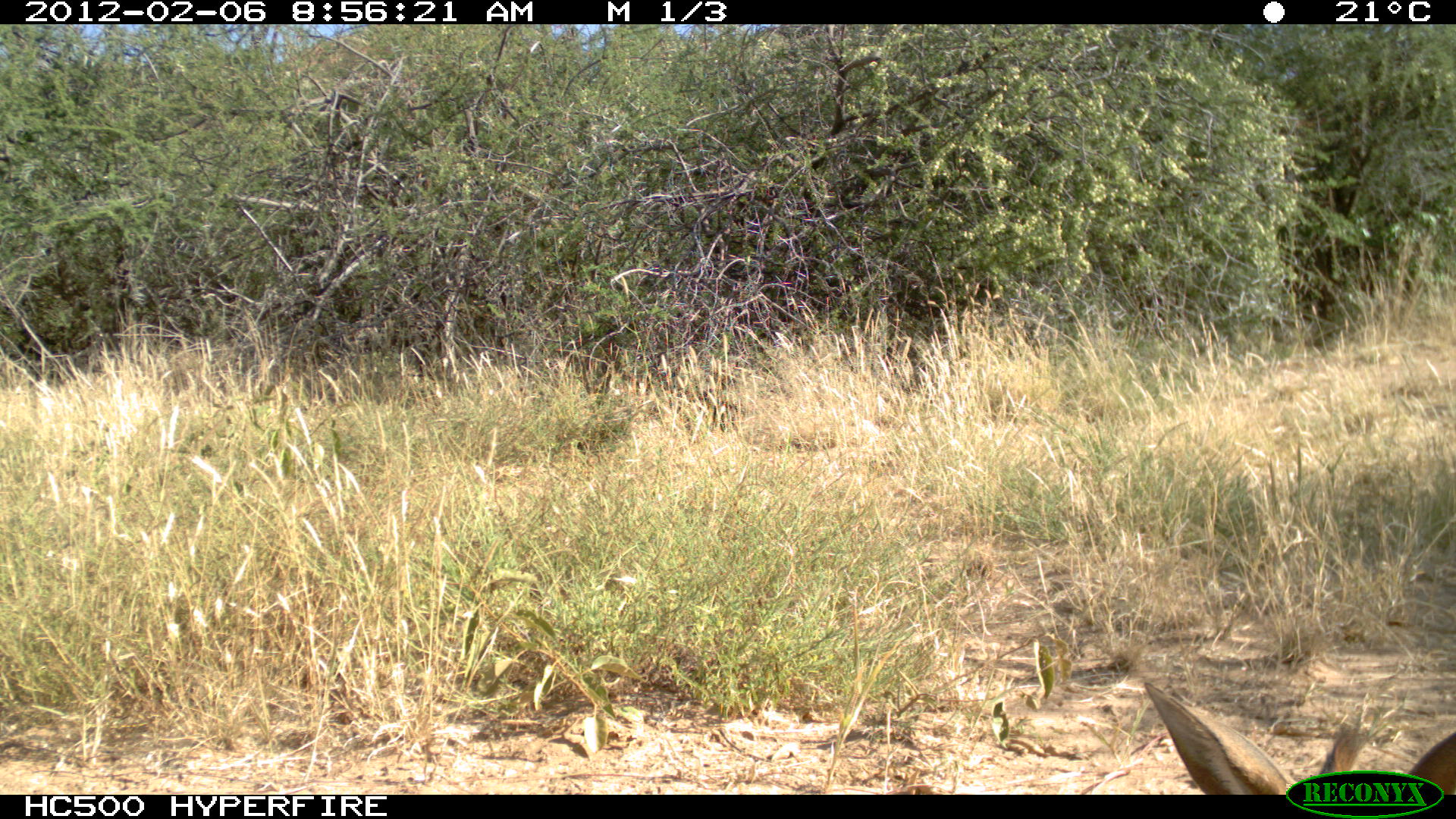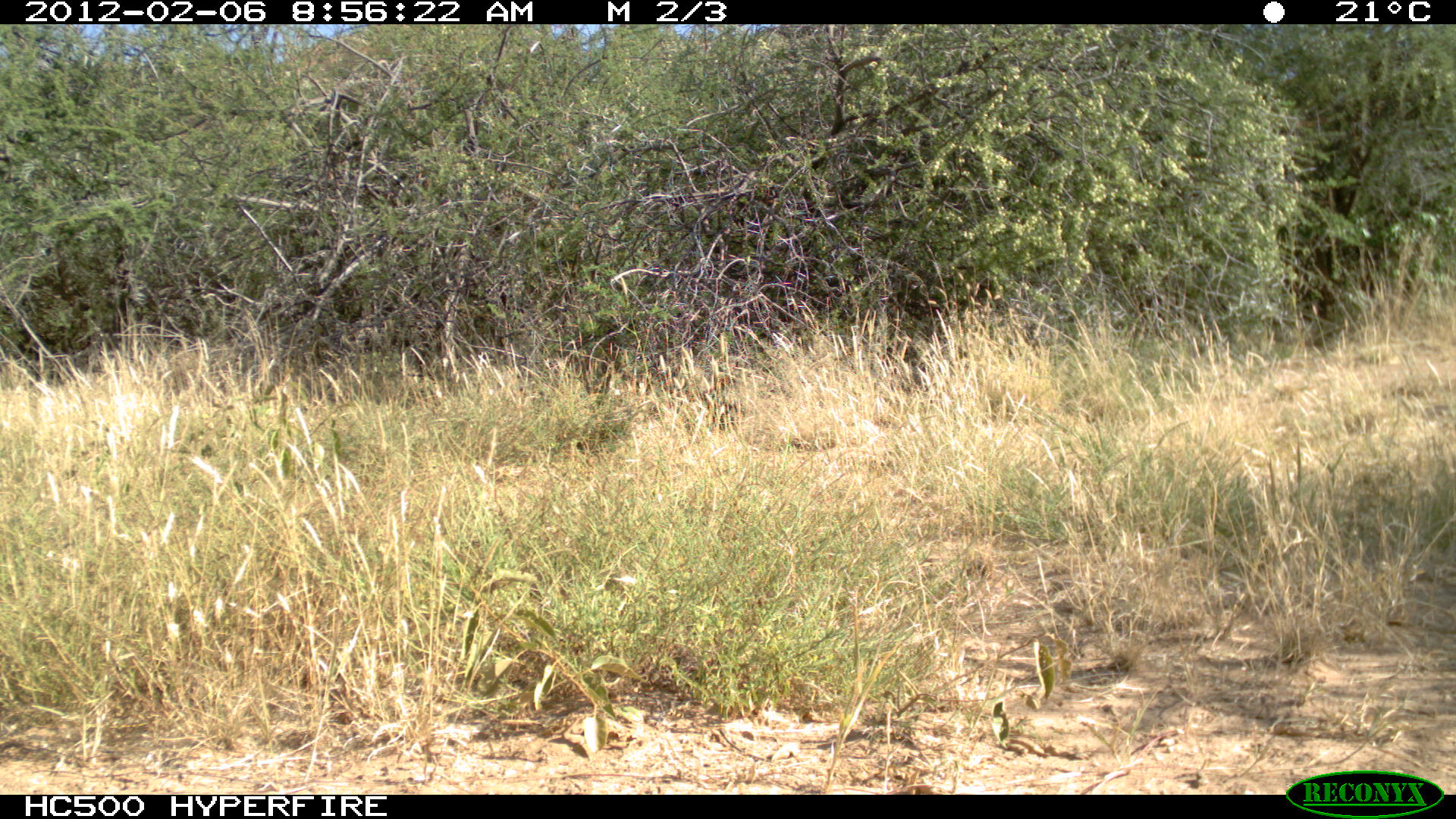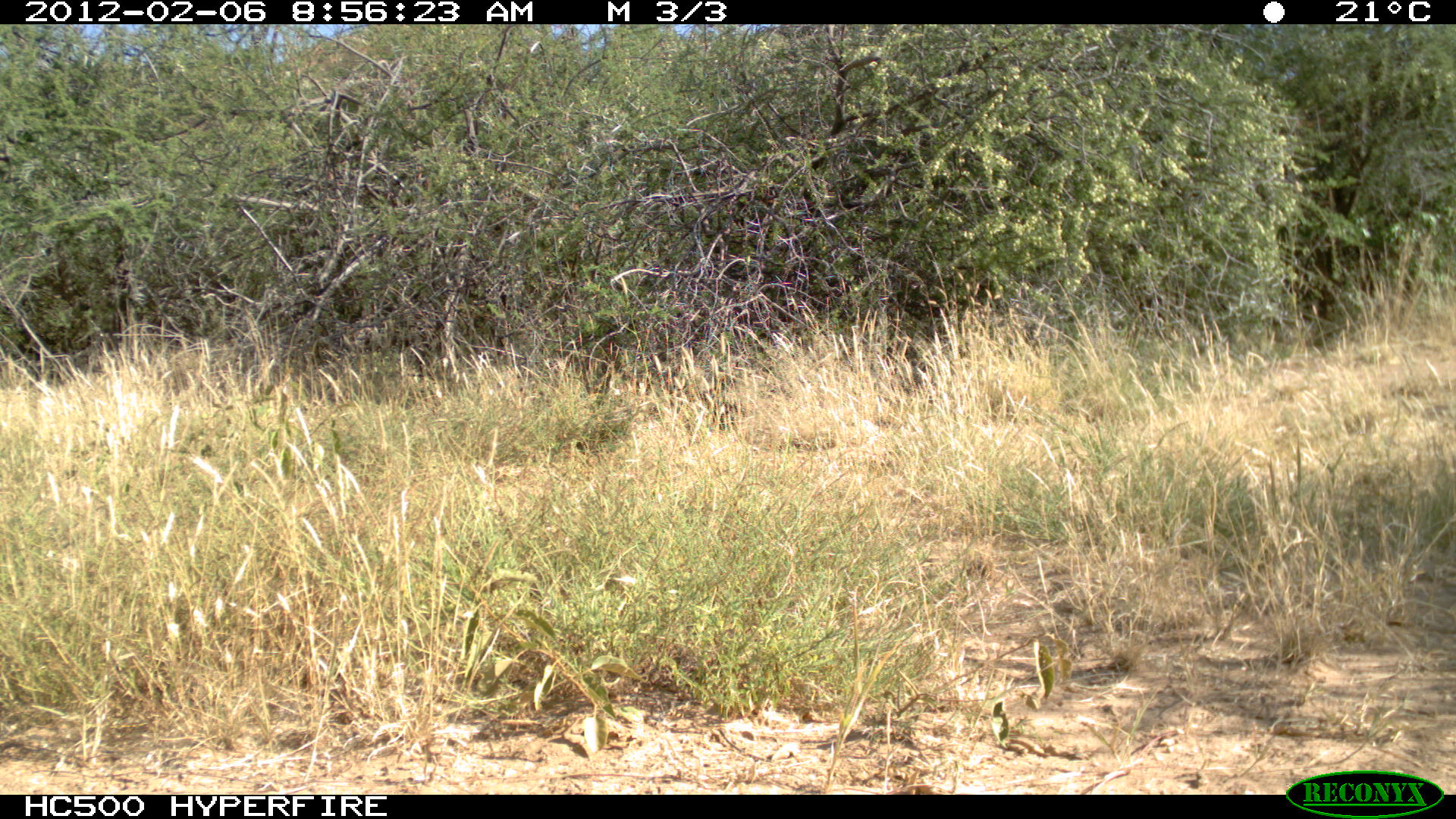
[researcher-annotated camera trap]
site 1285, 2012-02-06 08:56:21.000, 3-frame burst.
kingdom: Animalia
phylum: Chordata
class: Mammalia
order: Artiodactyla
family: Bovidae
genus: Madoqua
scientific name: Madoqua guentheri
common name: günther's dik-dik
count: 1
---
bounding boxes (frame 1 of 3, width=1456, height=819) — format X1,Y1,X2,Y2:
madoqua guentheri: 1131,675,1456,793